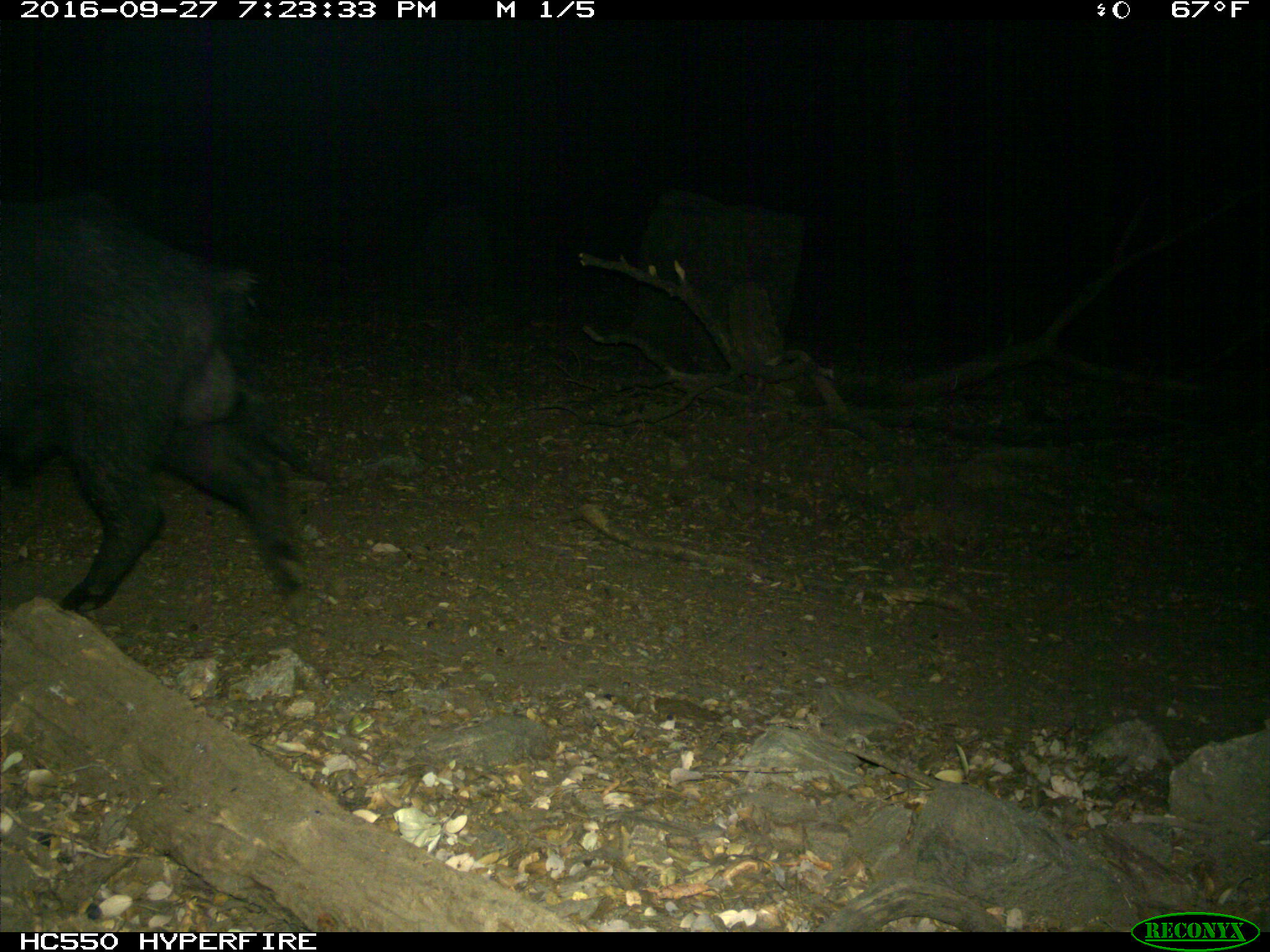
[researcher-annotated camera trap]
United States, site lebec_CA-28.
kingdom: Animalia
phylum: Chordata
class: Mammalia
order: Artiodactyla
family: Suidae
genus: Sus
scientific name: Sus scrofa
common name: wild boar